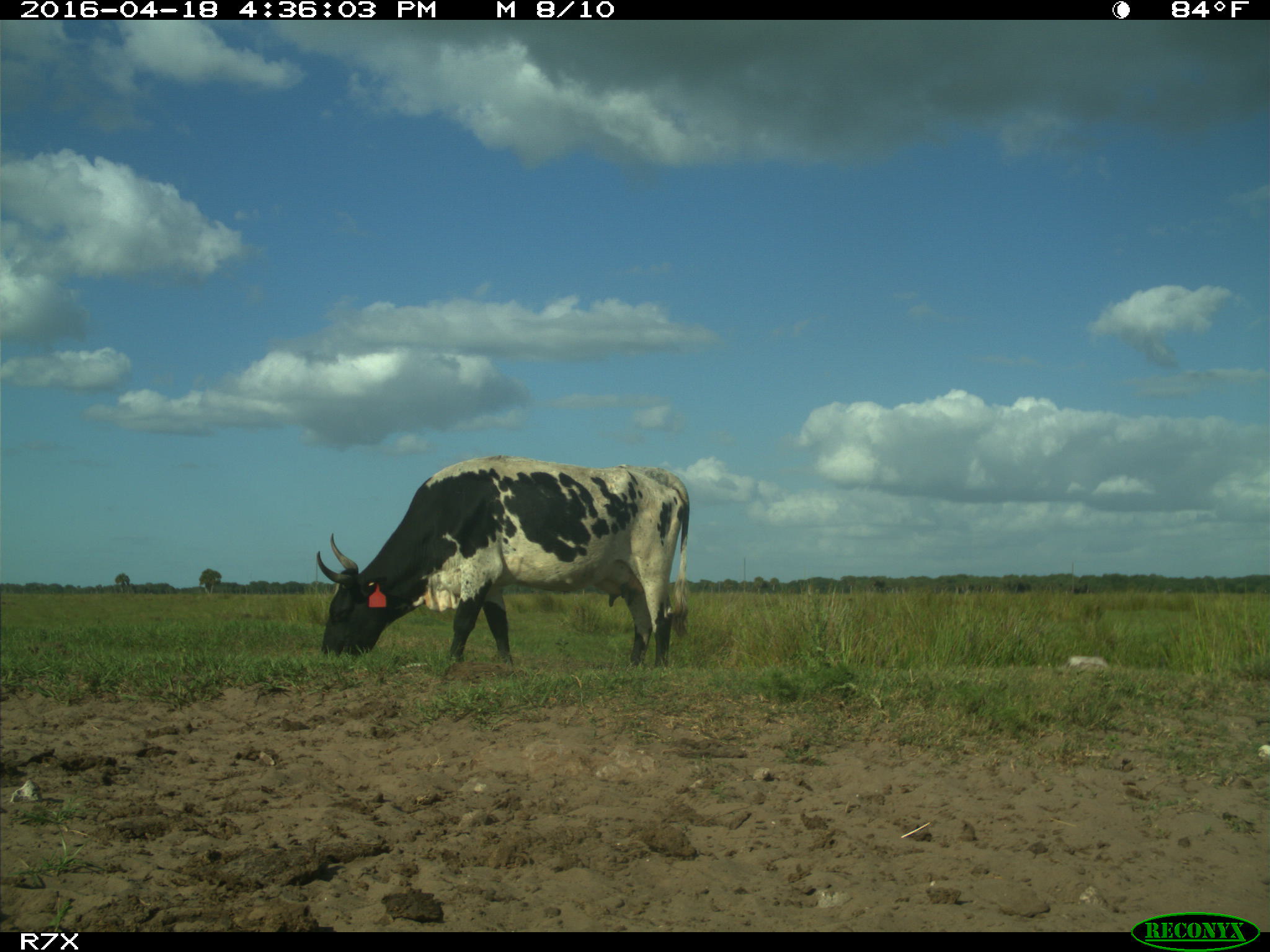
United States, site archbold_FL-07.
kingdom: Animalia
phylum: Chordata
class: Mammalia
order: Artiodactyla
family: Bovidae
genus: Bos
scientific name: Bos taurus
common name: domestic cow